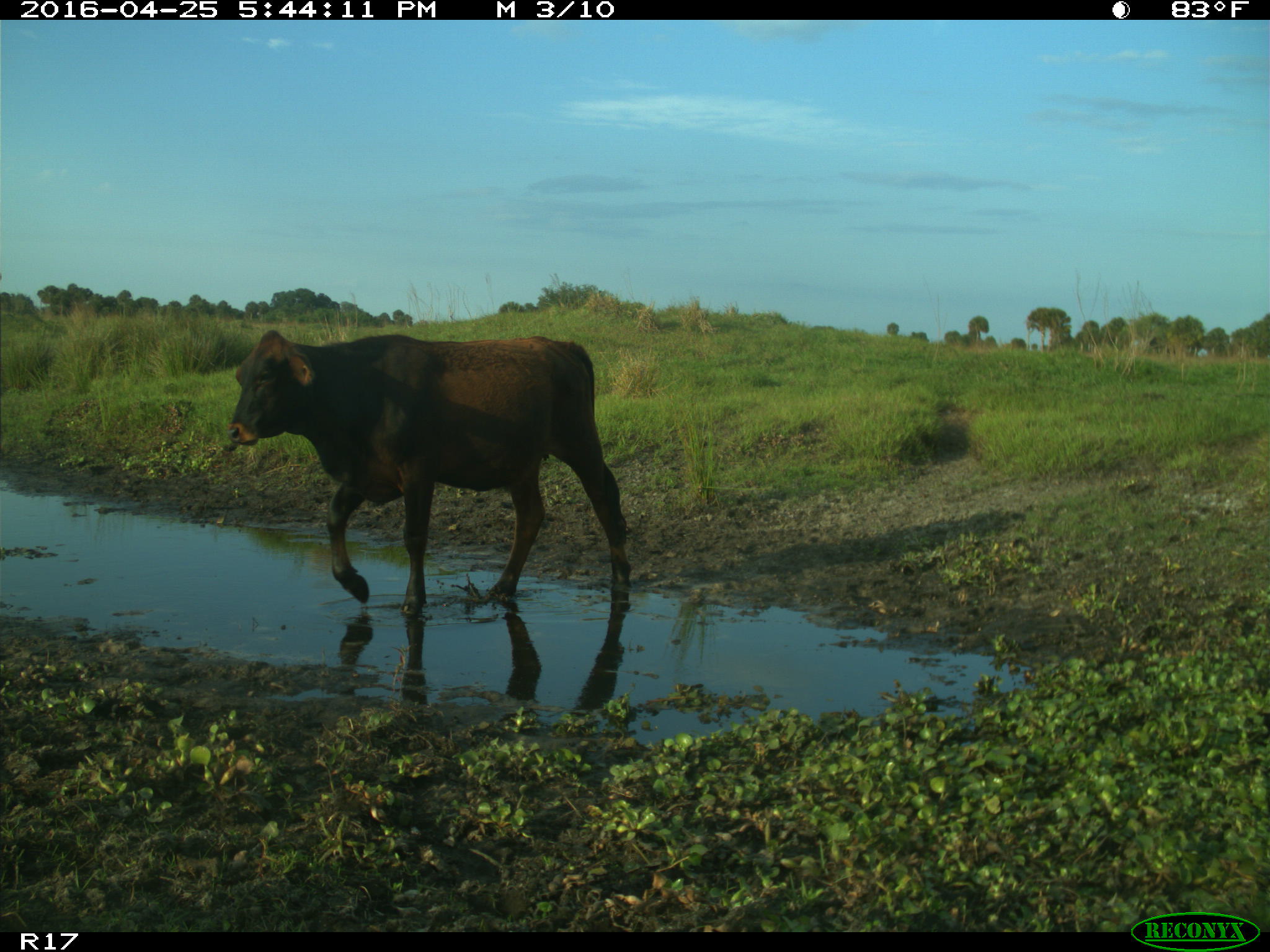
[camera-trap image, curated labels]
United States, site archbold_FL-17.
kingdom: Animalia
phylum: Chordata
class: Mammalia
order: Artiodactyla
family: Bovidae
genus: Bos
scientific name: Bos taurus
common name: domestic cow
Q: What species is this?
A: Bos taurus (domestic cow).